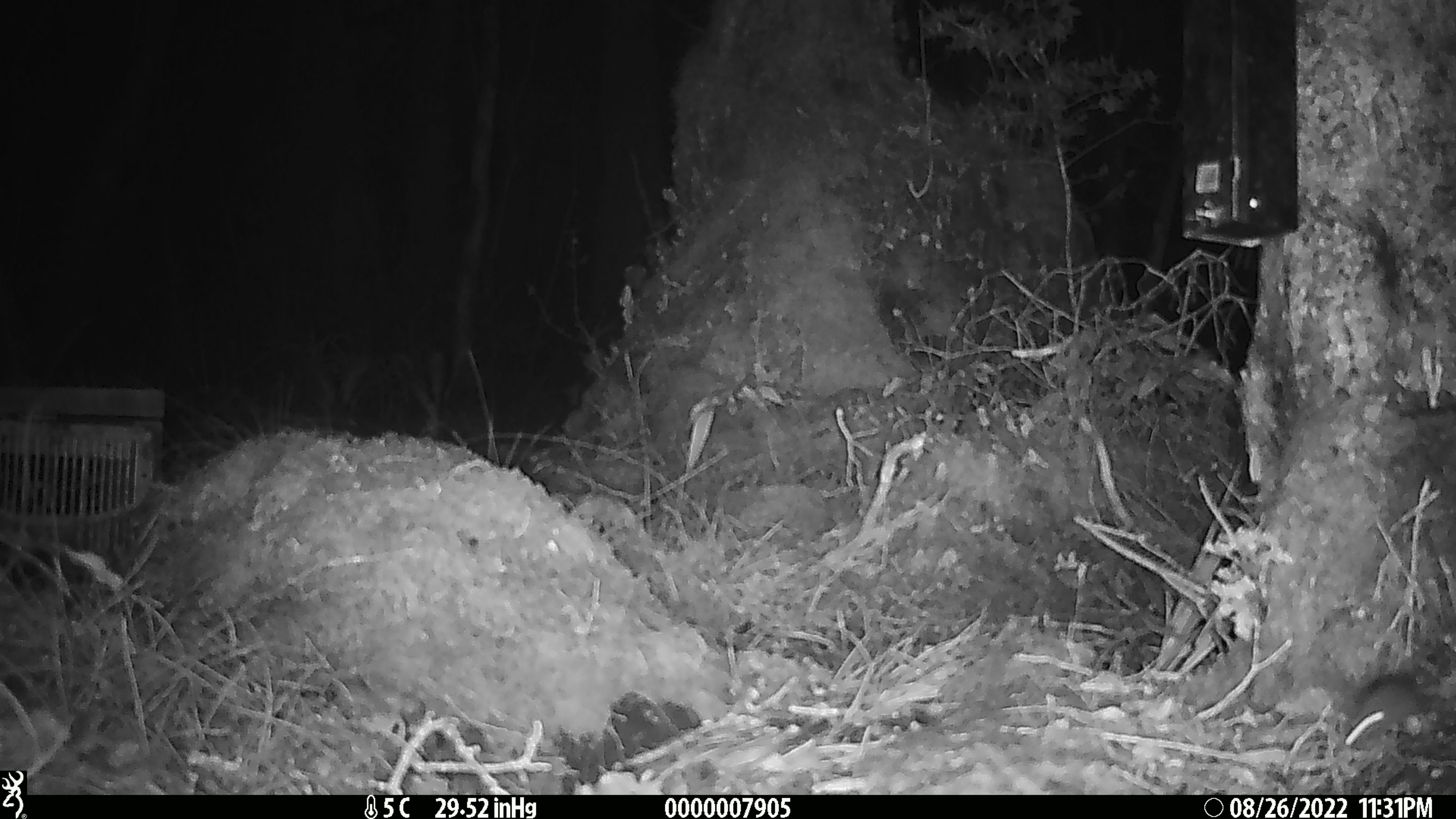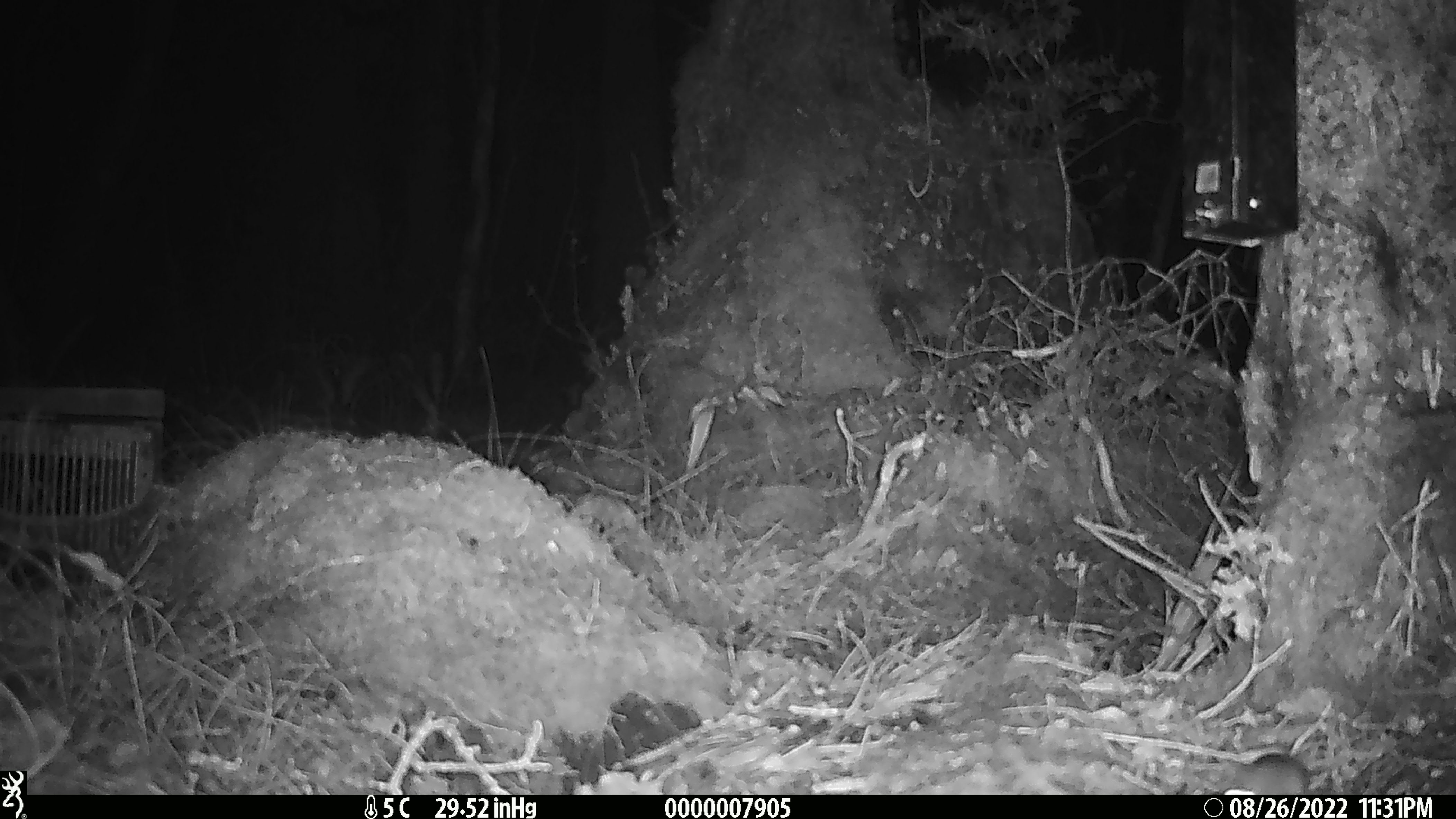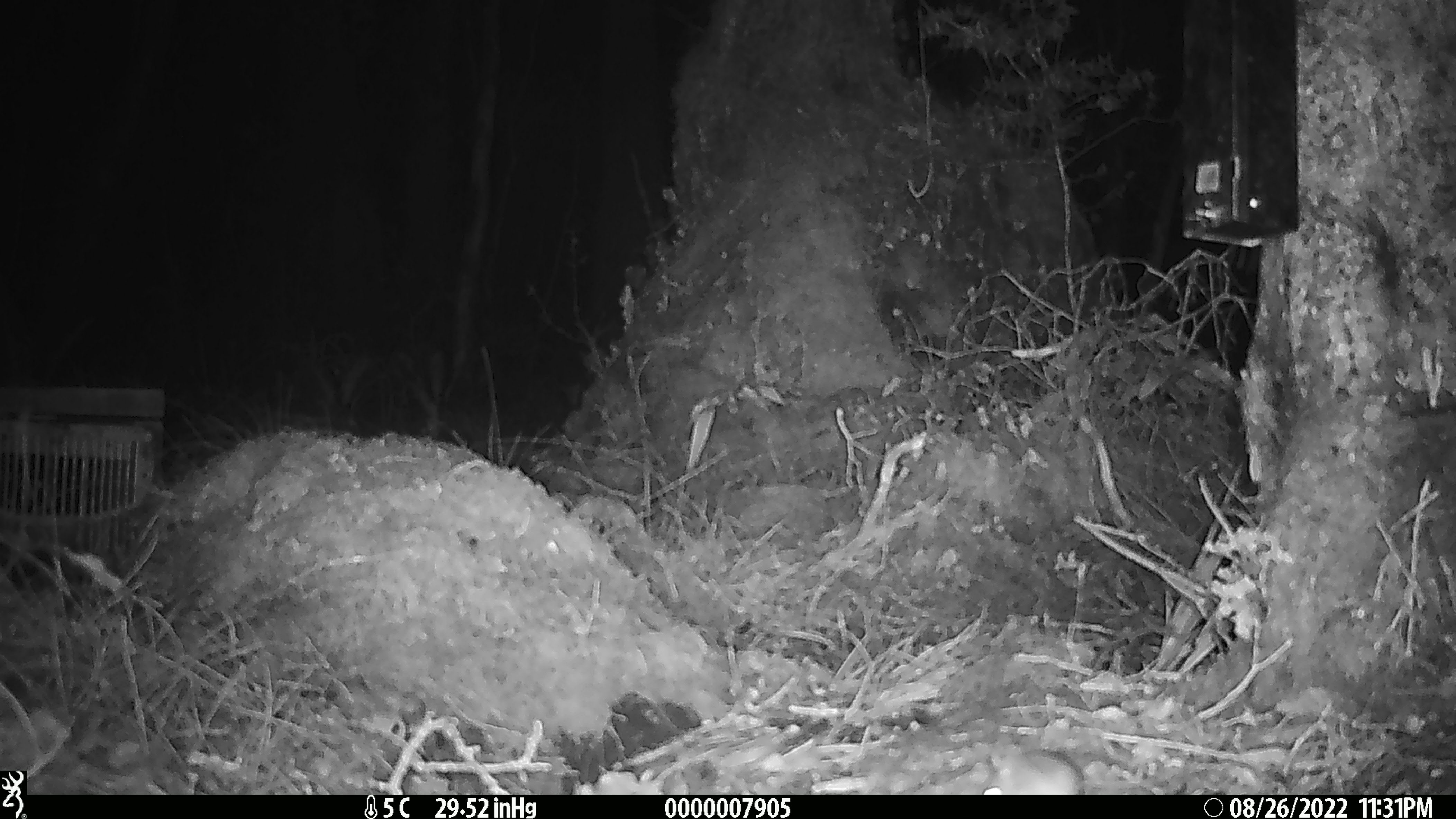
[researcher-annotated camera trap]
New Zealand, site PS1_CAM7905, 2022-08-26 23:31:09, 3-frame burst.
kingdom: Animalia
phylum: Chordata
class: Mammalia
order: Rodentia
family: Muridae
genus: Mus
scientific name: Mus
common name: mouse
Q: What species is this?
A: Mouse (Mus).